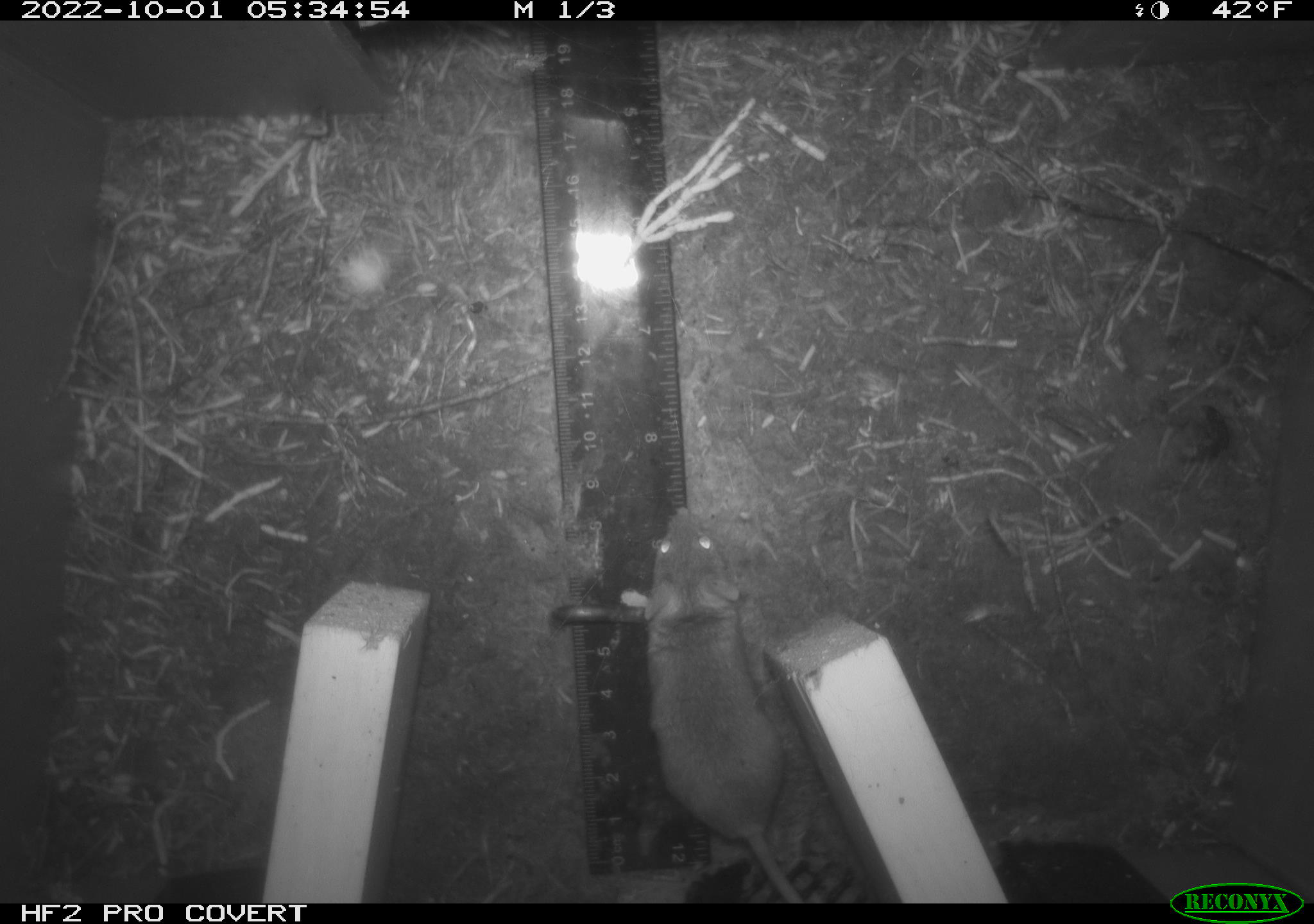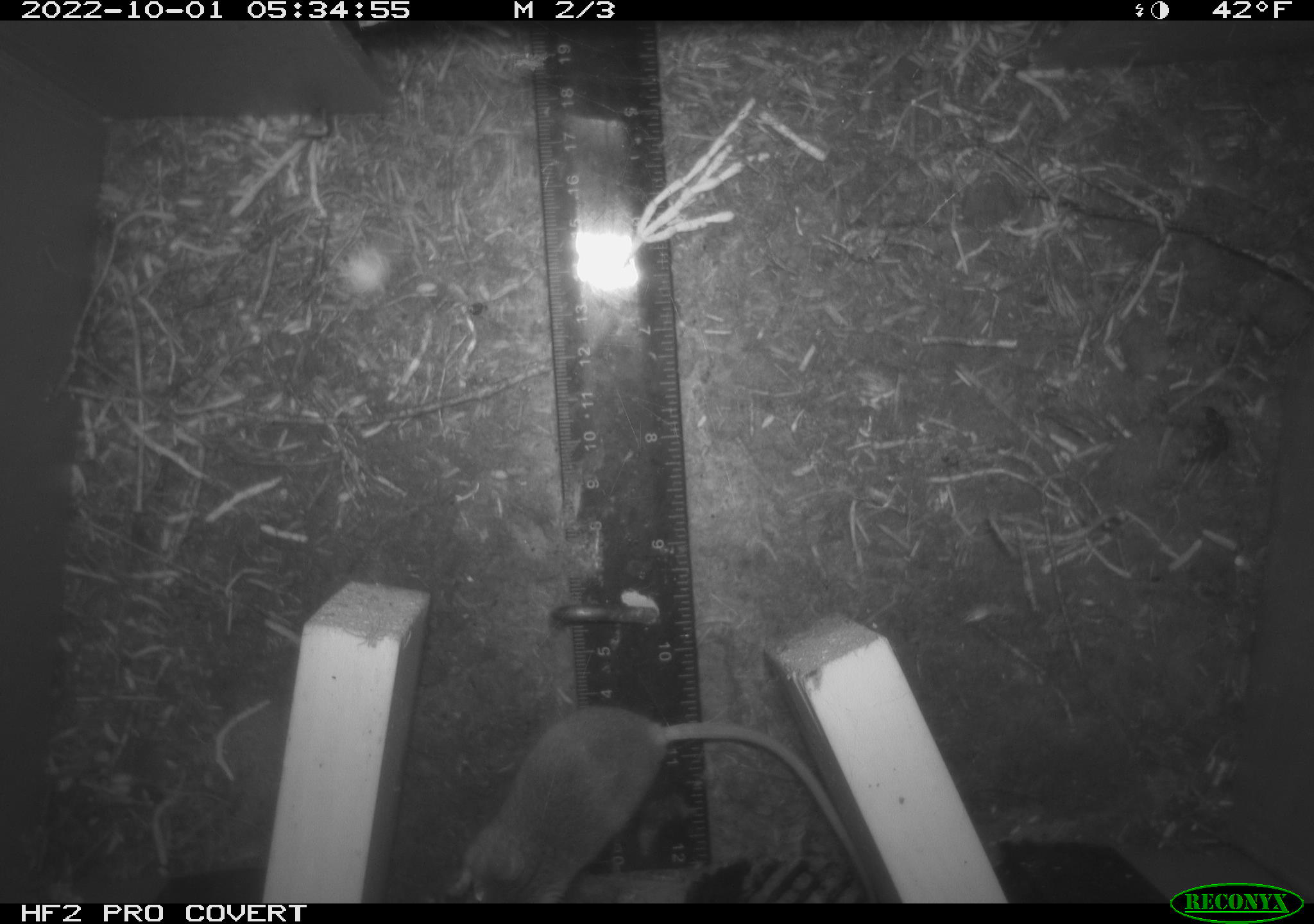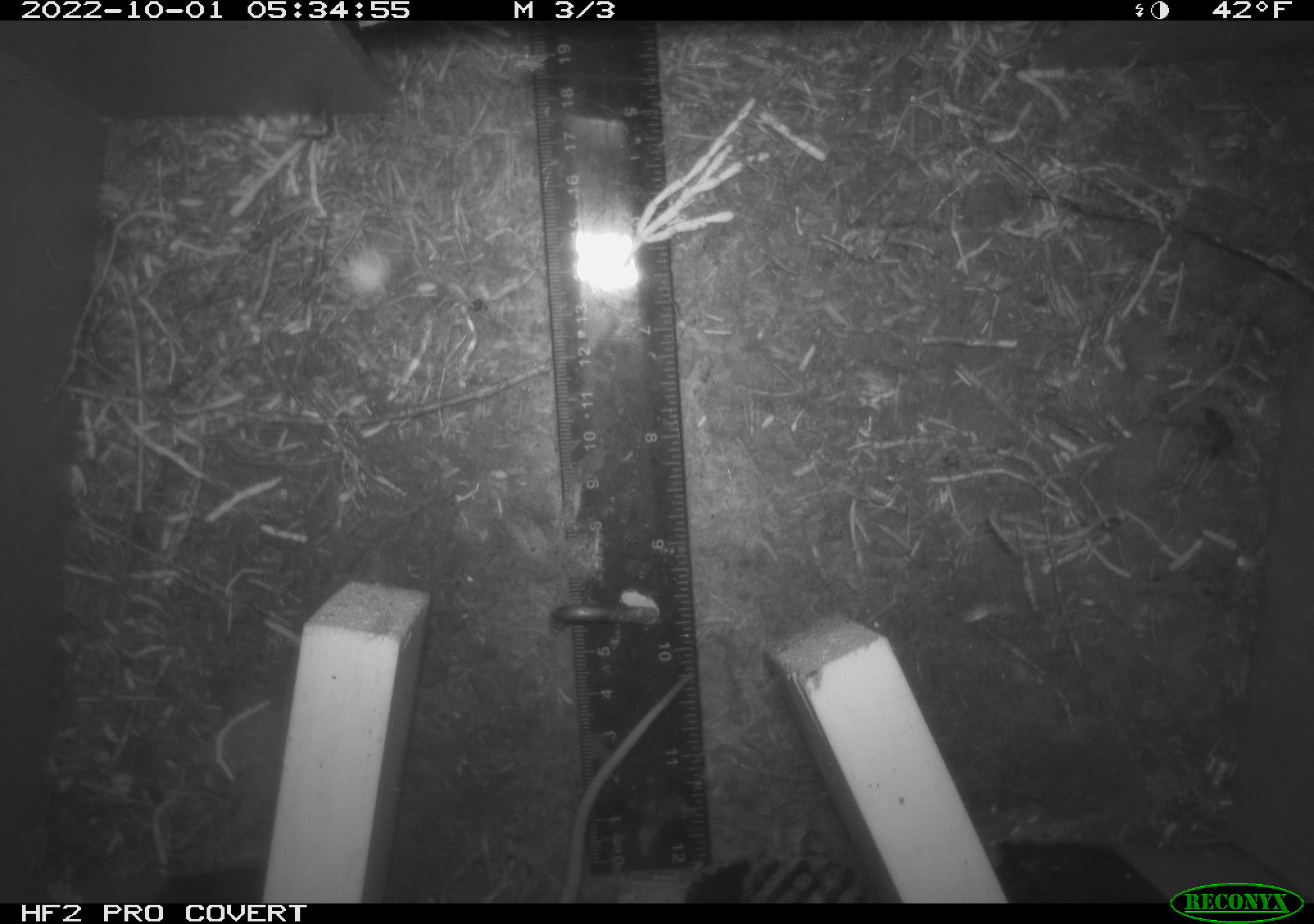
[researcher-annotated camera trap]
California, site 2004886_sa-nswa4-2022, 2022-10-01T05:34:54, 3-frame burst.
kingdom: Animalia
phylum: Chordata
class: Mammalia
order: Rodentia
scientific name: Rodentia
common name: rodent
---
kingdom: Animalia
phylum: Chordata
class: Mammalia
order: Rodentia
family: Cricetidae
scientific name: Cricetidae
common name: hamsters, voles, lemmings, and allies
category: cricetidae family